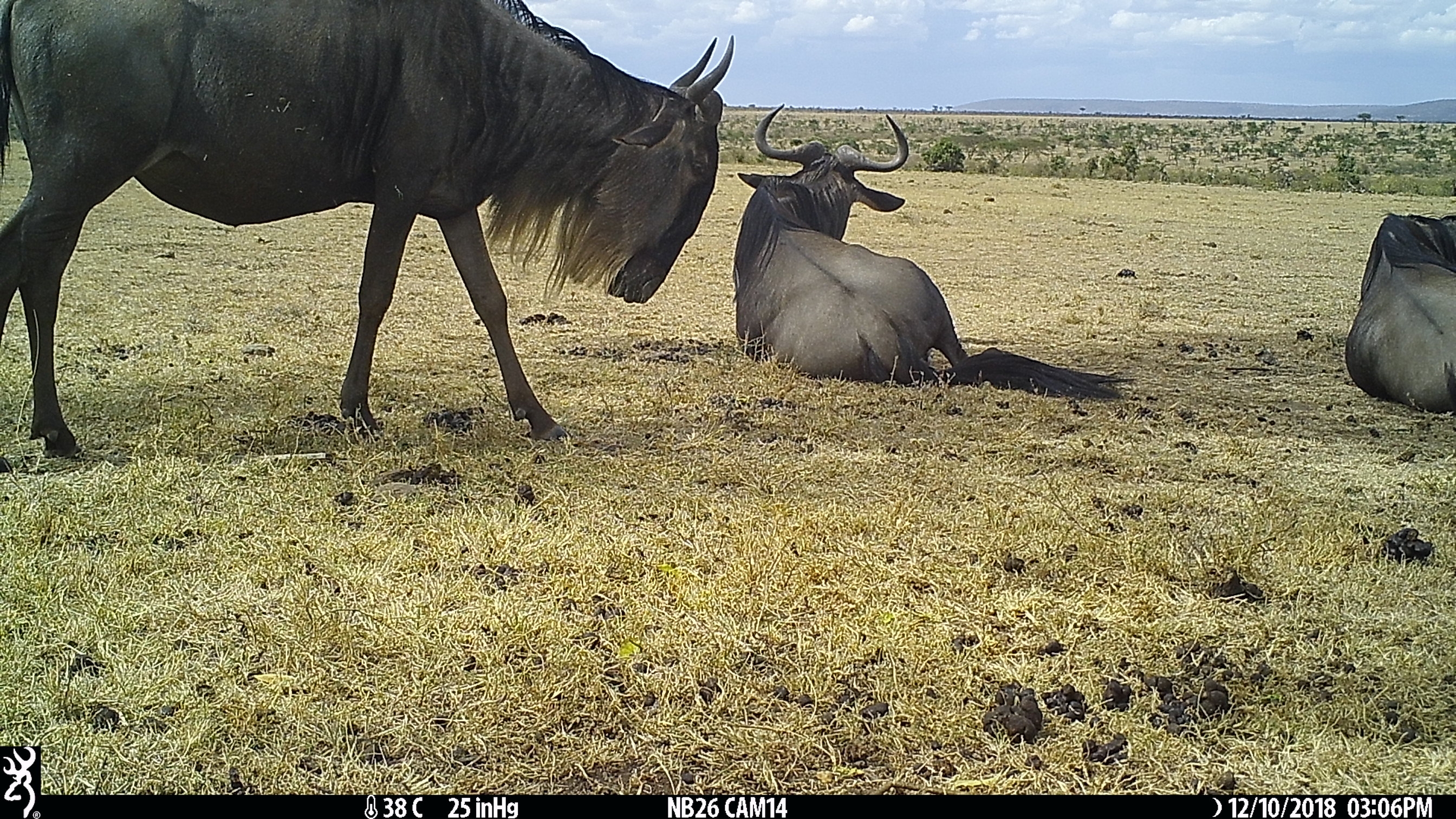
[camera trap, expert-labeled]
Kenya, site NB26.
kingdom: Animalia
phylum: Chordata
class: Mammalia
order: Artiodactyla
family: Bovidae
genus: Connochaetes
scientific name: Connochaetes taurinus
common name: blue wildebeest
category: wildebeest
Wildebeest (blue wildebeest) (Connochaetes taurinus).